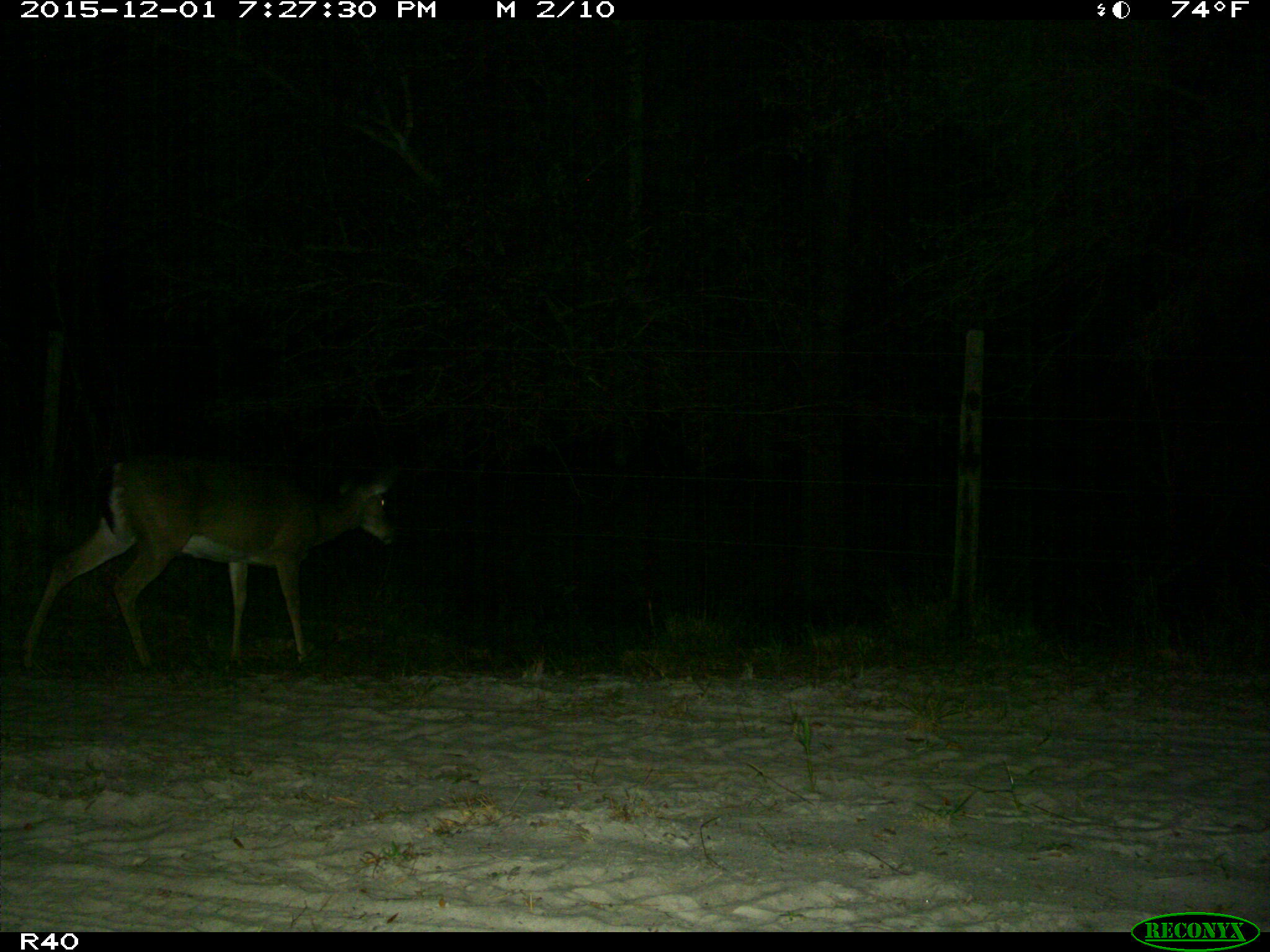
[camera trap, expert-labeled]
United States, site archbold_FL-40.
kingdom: Animalia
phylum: Chordata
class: Mammalia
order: Artiodactyla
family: Cervidae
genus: Odocoileus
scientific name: Odocoileus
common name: deer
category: unidentified deer